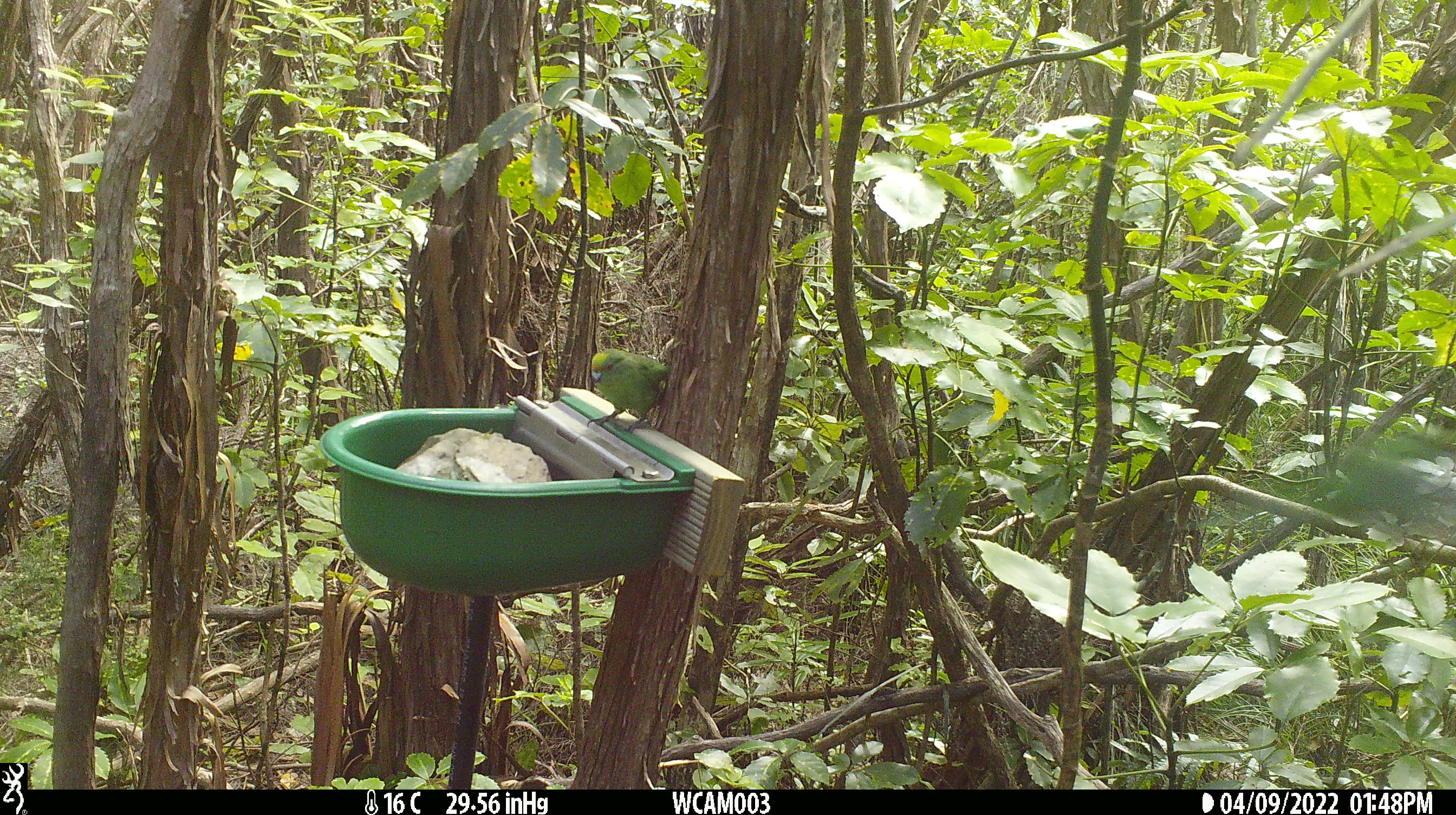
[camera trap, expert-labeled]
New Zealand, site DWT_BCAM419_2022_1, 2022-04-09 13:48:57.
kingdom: Animalia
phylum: Chordata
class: Aves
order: Psittaciformes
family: Psittaculidae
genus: Cyanoramphus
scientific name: Cyanoramphus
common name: parakeet